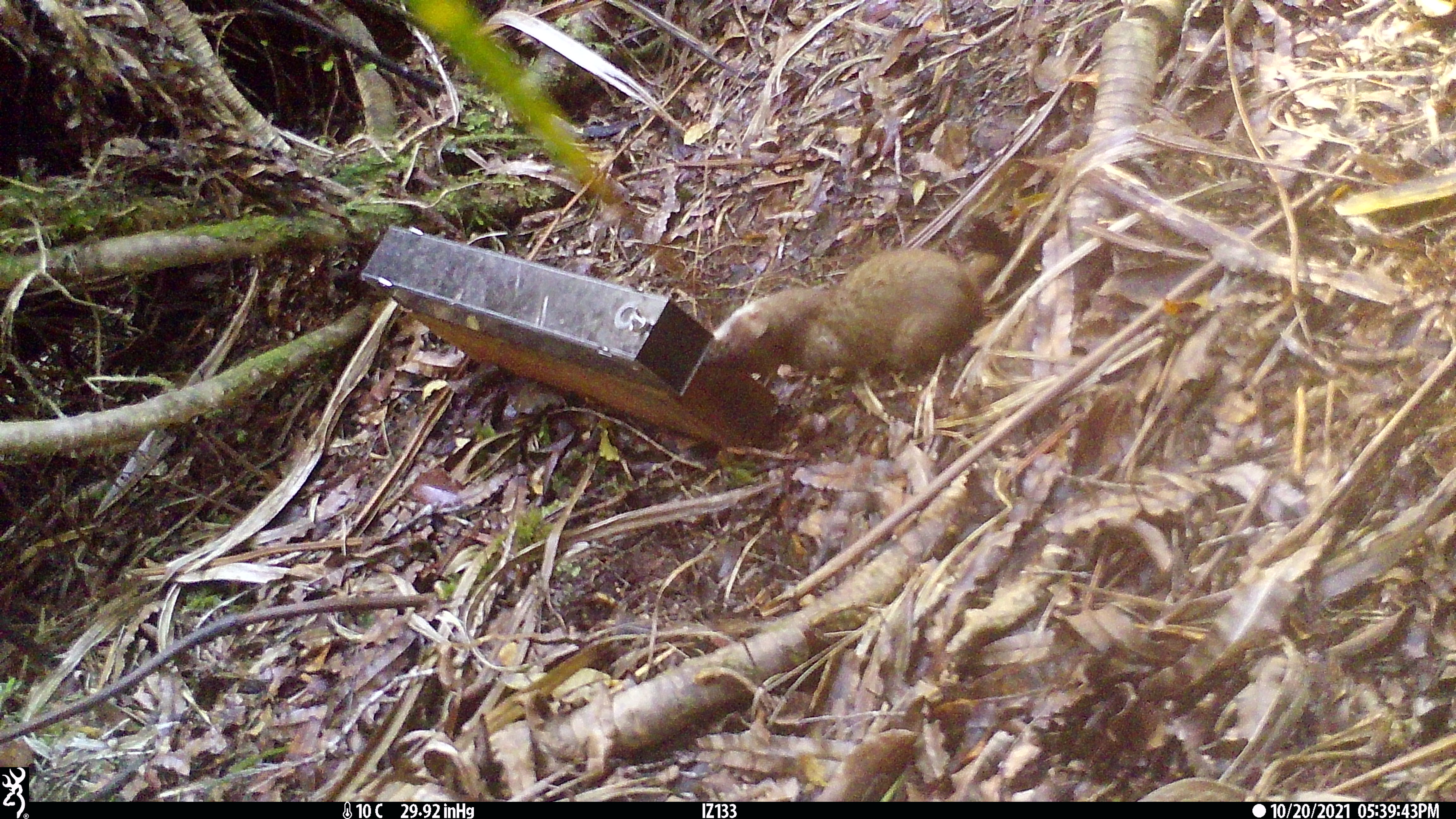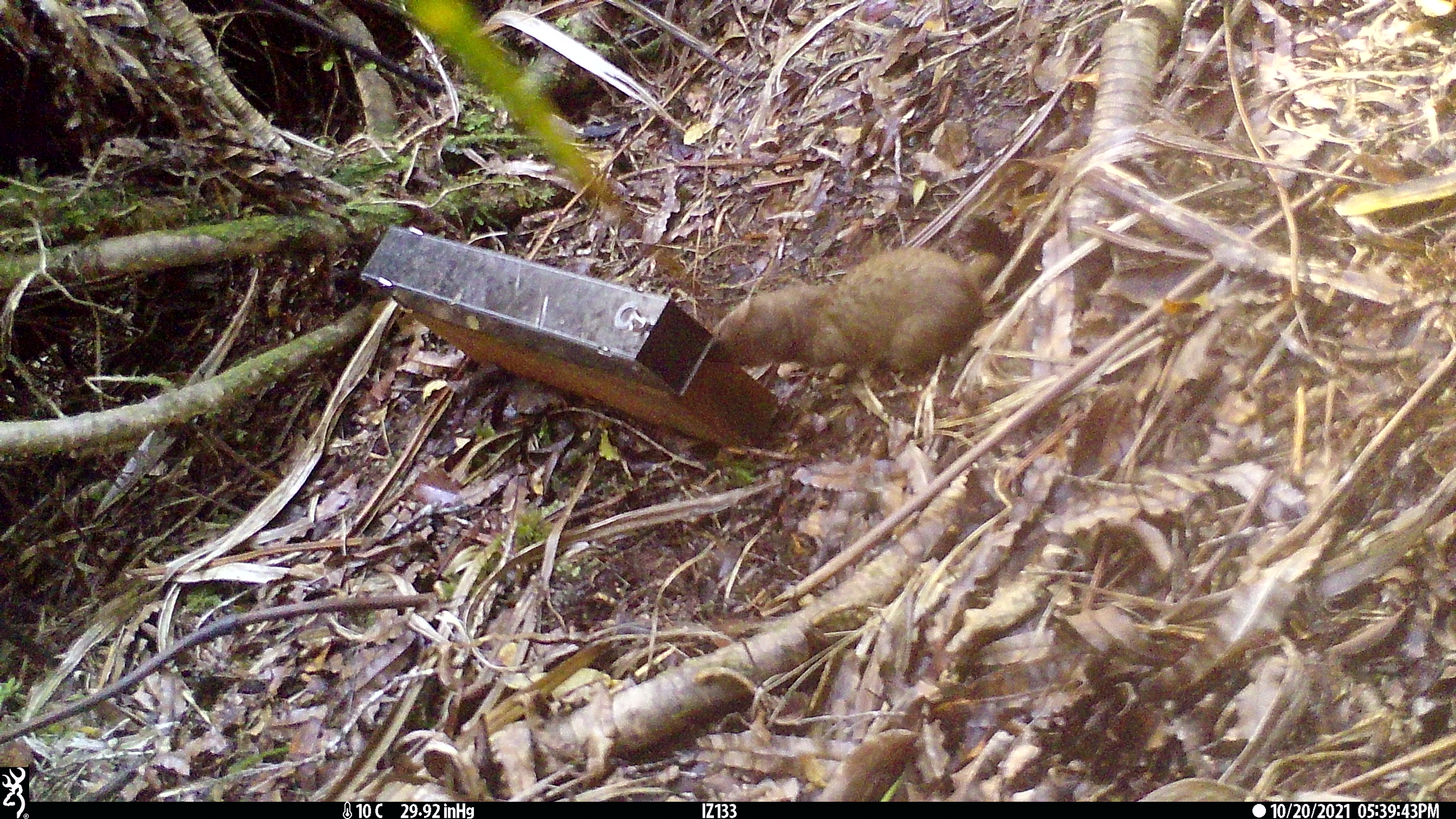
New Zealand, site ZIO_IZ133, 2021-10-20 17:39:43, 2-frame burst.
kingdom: Animalia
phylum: Chordata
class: Mammalia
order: Carnivora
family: Mustelidae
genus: Mustela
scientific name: Mustela erminea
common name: stoat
Stoat (Mustela erminea).